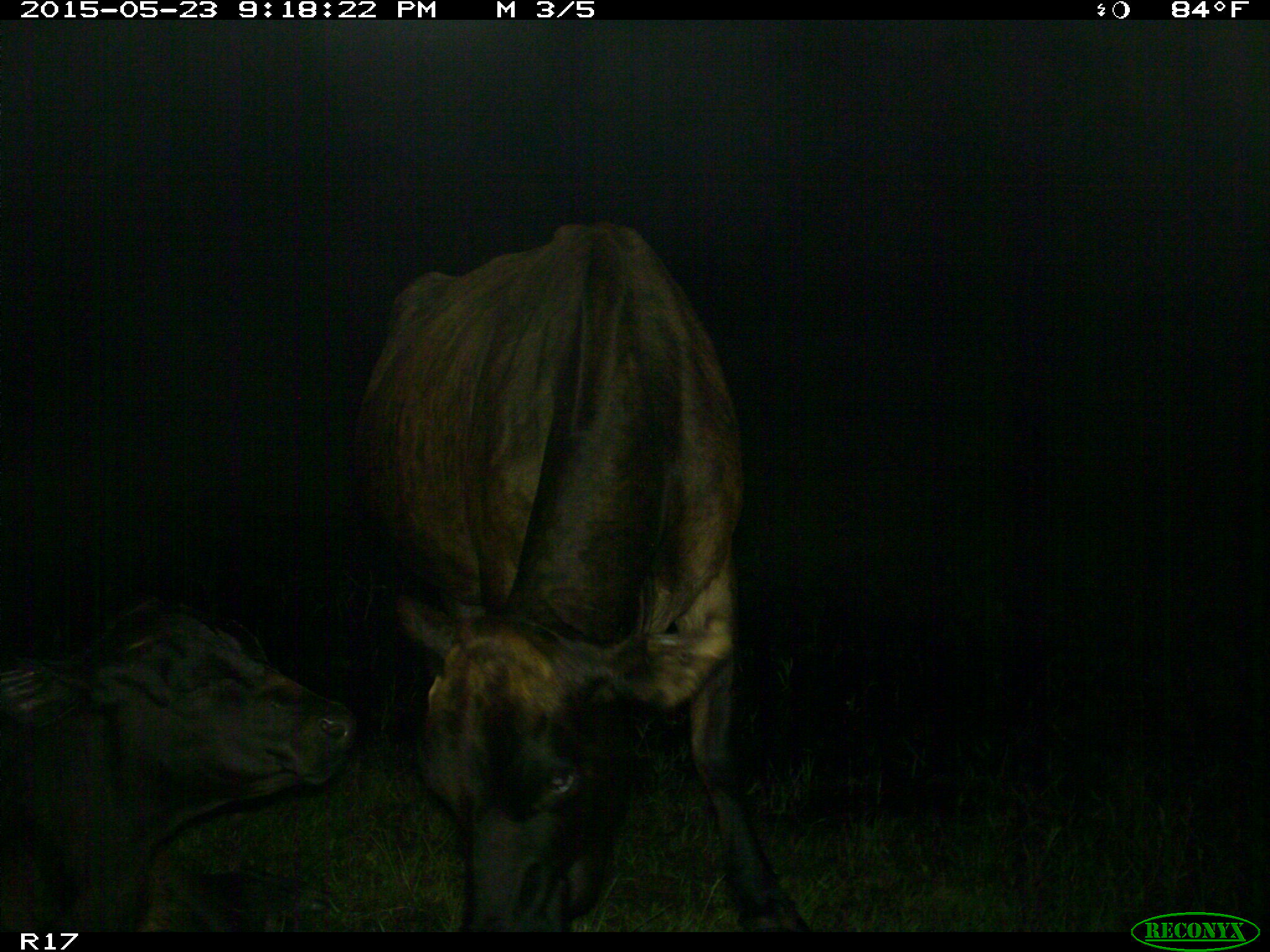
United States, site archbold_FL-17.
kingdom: Animalia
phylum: Chordata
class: Mammalia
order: Artiodactyla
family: Bovidae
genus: Bos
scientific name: Bos taurus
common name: domestic cow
Bos taurus (domestic cow).